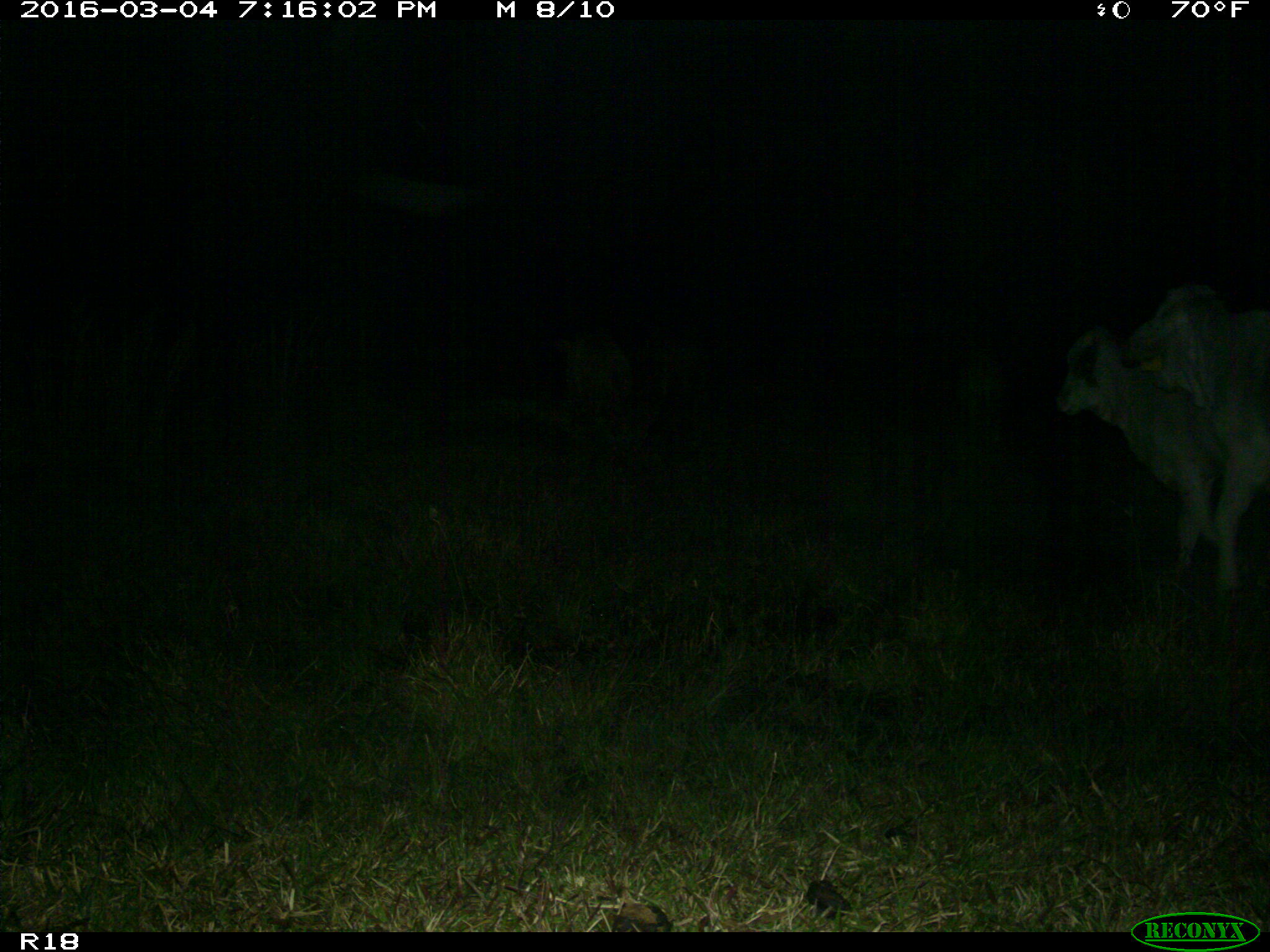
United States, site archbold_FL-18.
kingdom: Animalia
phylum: Chordata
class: Mammalia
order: Artiodactyla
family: Bovidae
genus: Bos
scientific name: Bos taurus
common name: domestic cow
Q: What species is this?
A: Bos taurus (domestic cow).